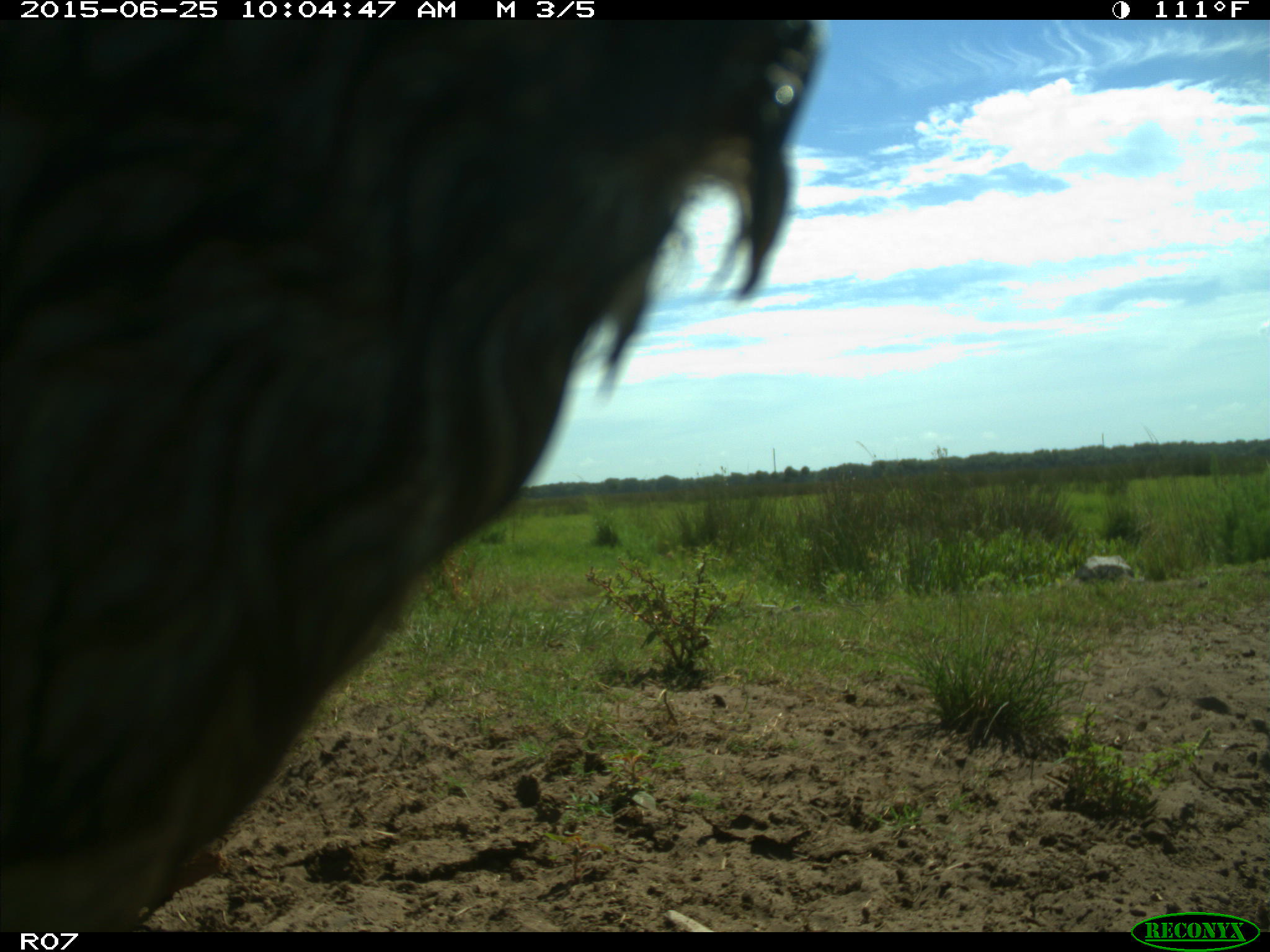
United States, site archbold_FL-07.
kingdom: Animalia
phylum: Chordata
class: Mammalia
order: Artiodactyla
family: Bovidae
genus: Bos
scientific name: Bos taurus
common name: domestic cow